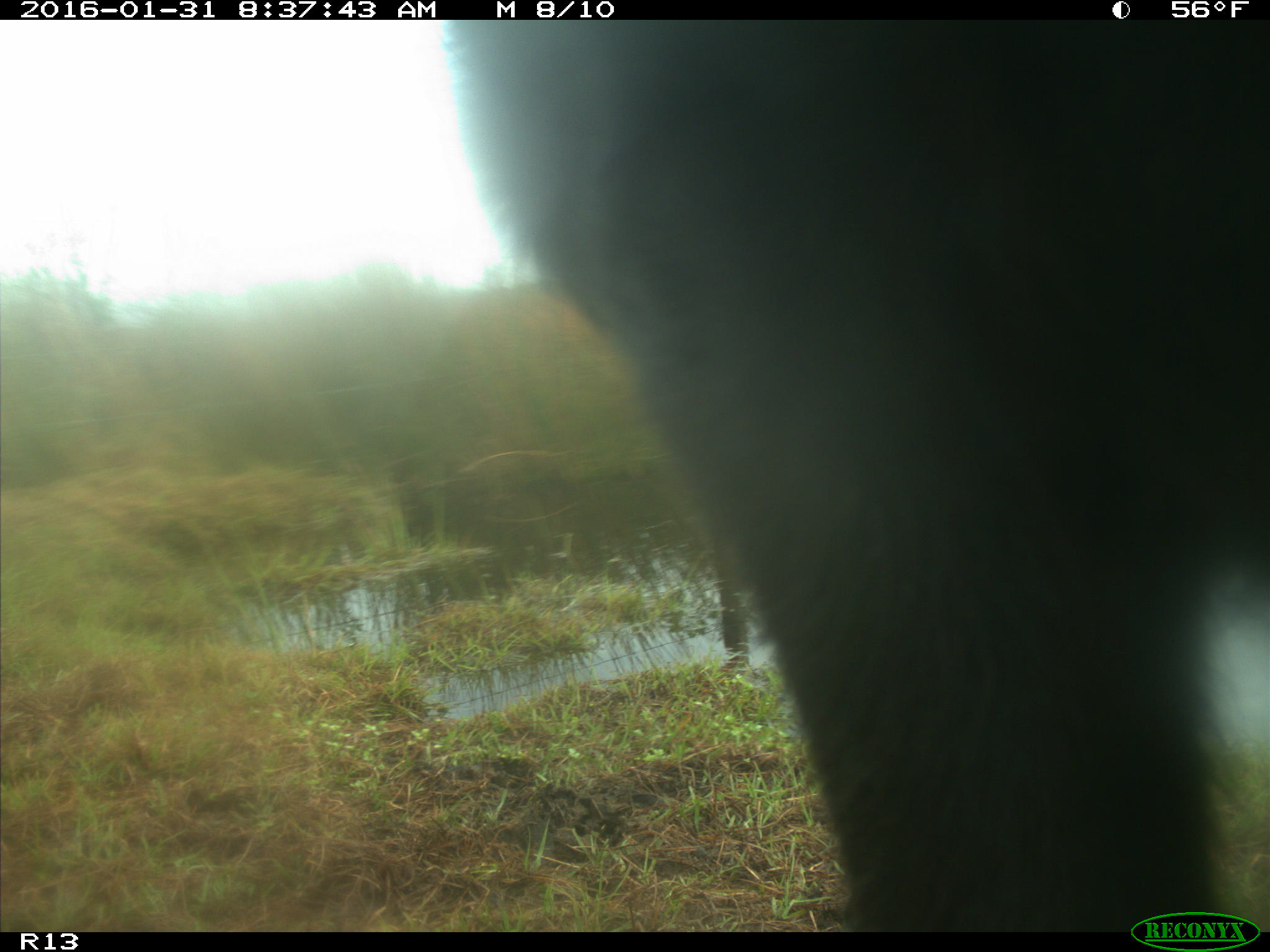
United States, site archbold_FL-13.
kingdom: Animalia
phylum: Chordata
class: Mammalia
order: Artiodactyla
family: Bovidae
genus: Bos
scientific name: Bos taurus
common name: domestic cow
Bos taurus (domestic cow).